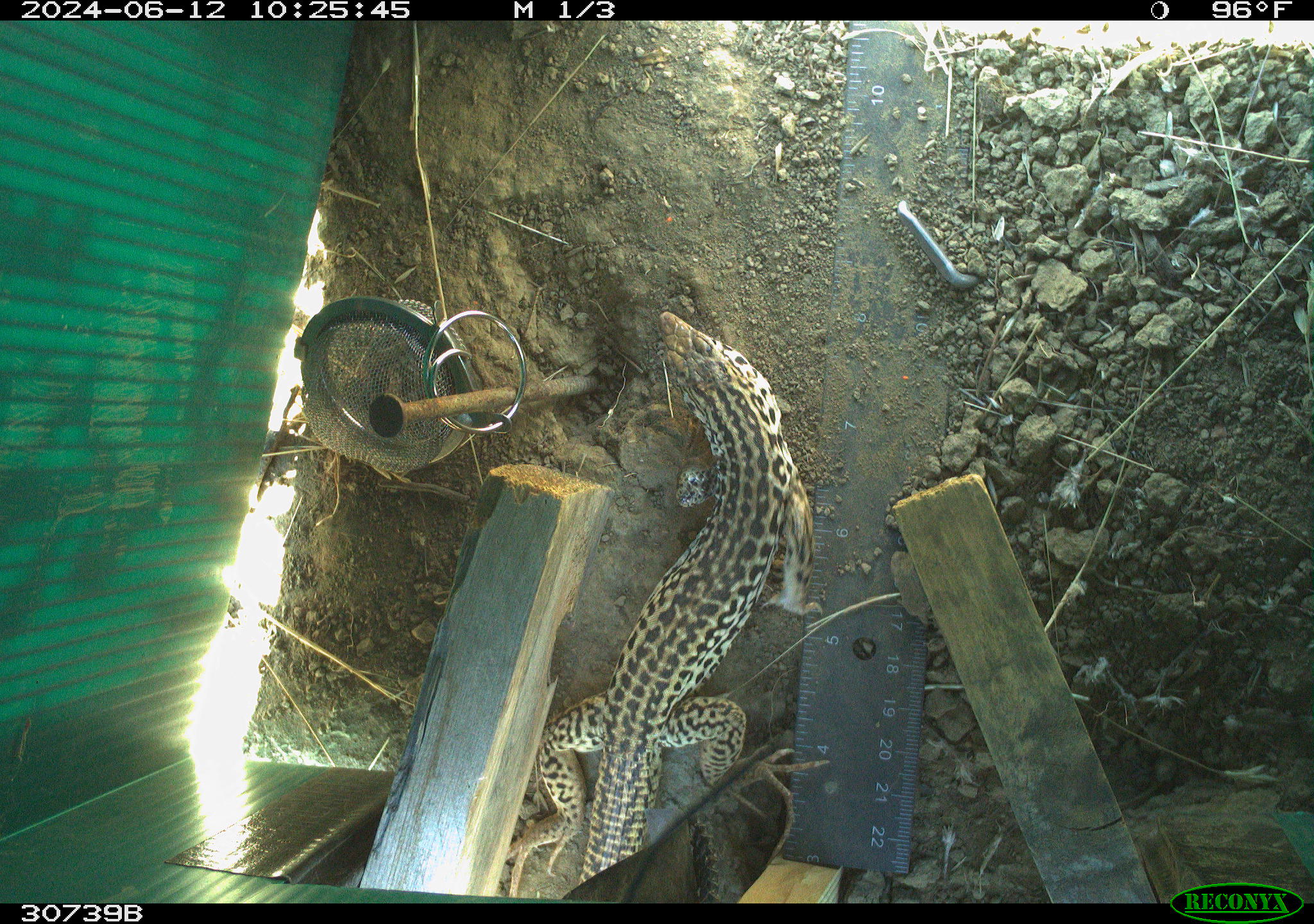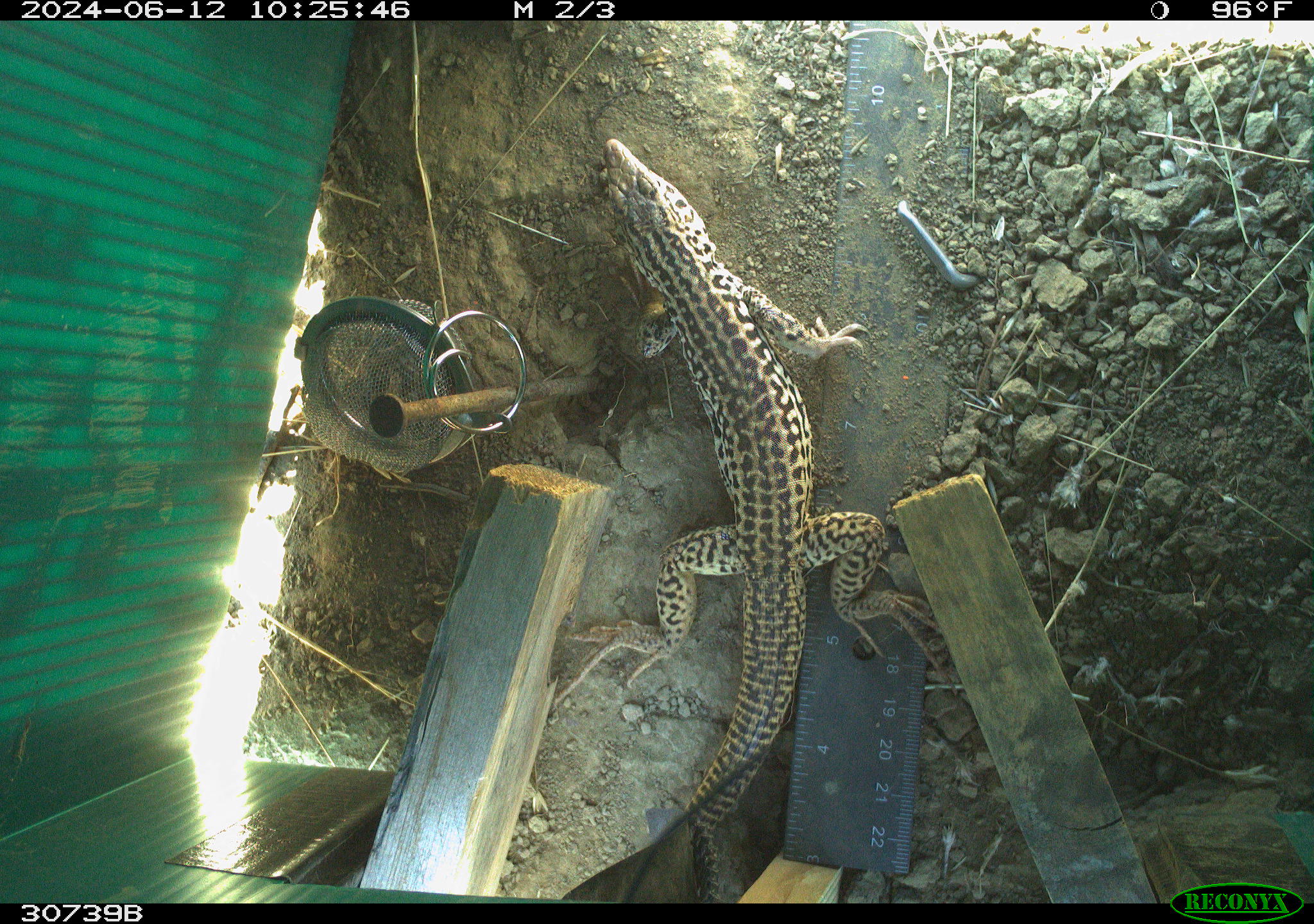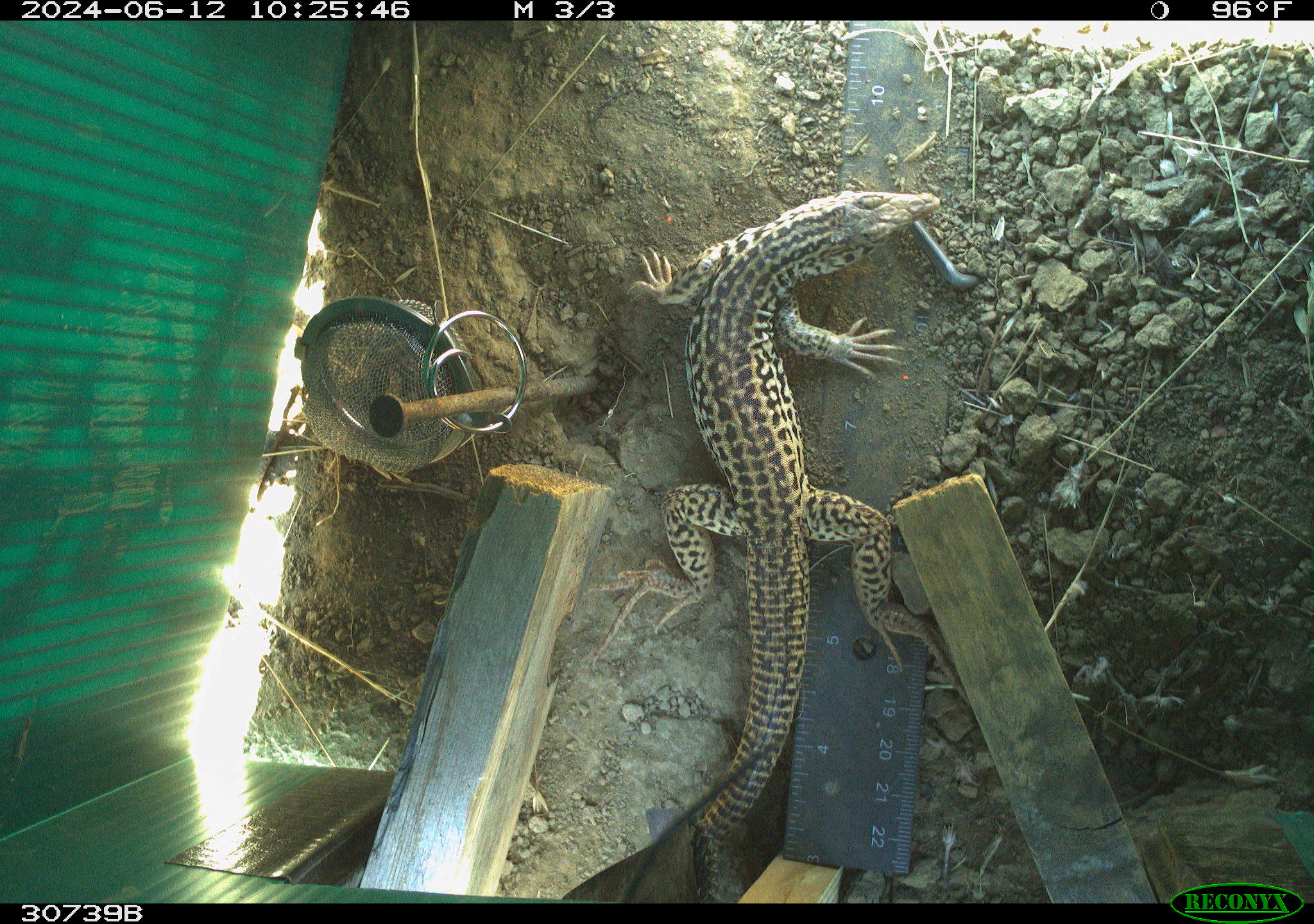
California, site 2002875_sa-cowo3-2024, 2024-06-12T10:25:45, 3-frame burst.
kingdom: Animalia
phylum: Chordata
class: Reptilia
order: Squamata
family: Teiidae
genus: Aspidoscelis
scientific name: Aspidoscelis tigris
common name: western whiptail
Western whiptail (Aspidoscelis tigris).